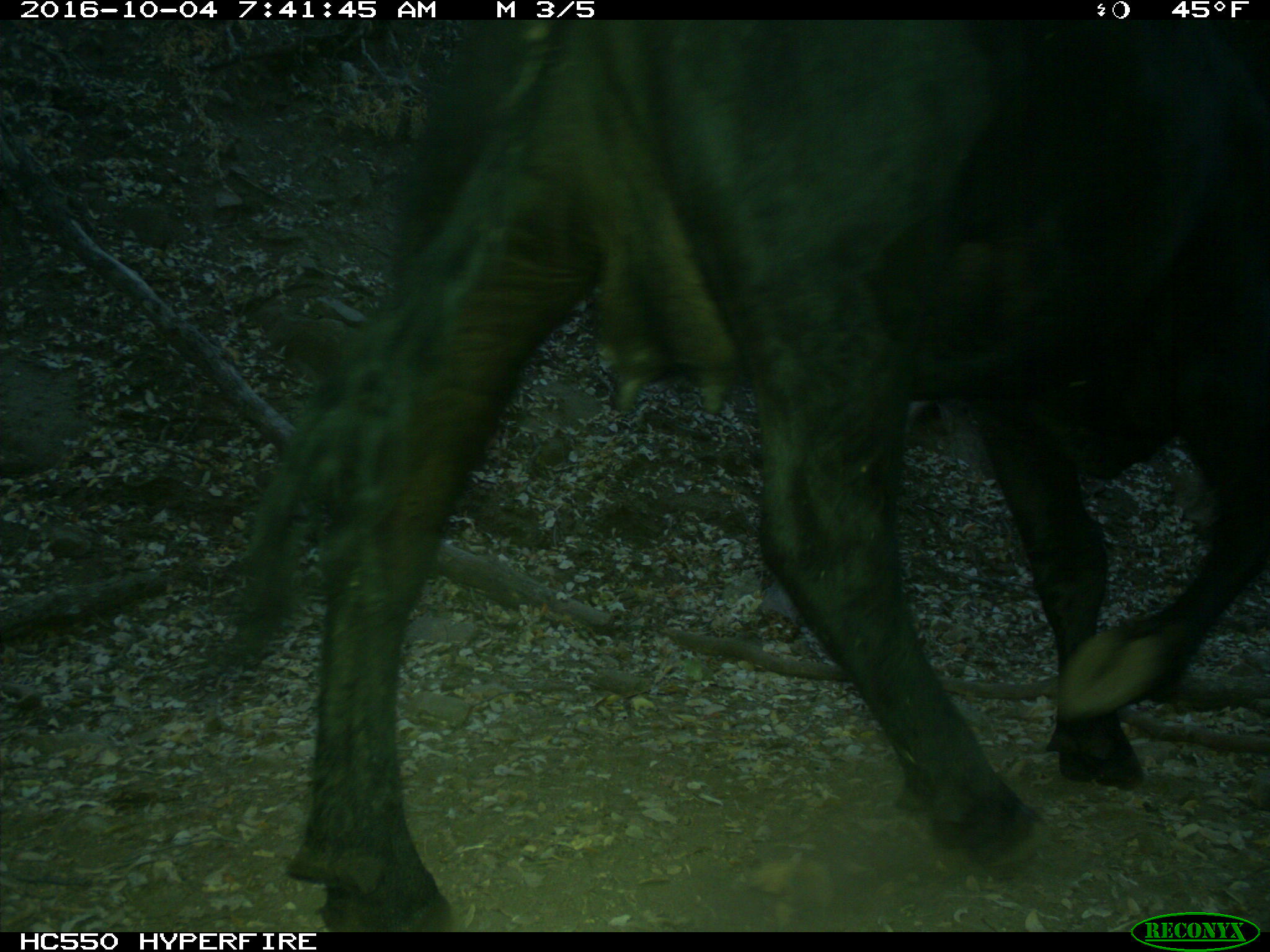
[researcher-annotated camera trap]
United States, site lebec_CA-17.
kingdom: Animalia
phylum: Chordata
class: Mammalia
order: Artiodactyla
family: Bovidae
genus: Bos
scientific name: Bos taurus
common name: domestic cow